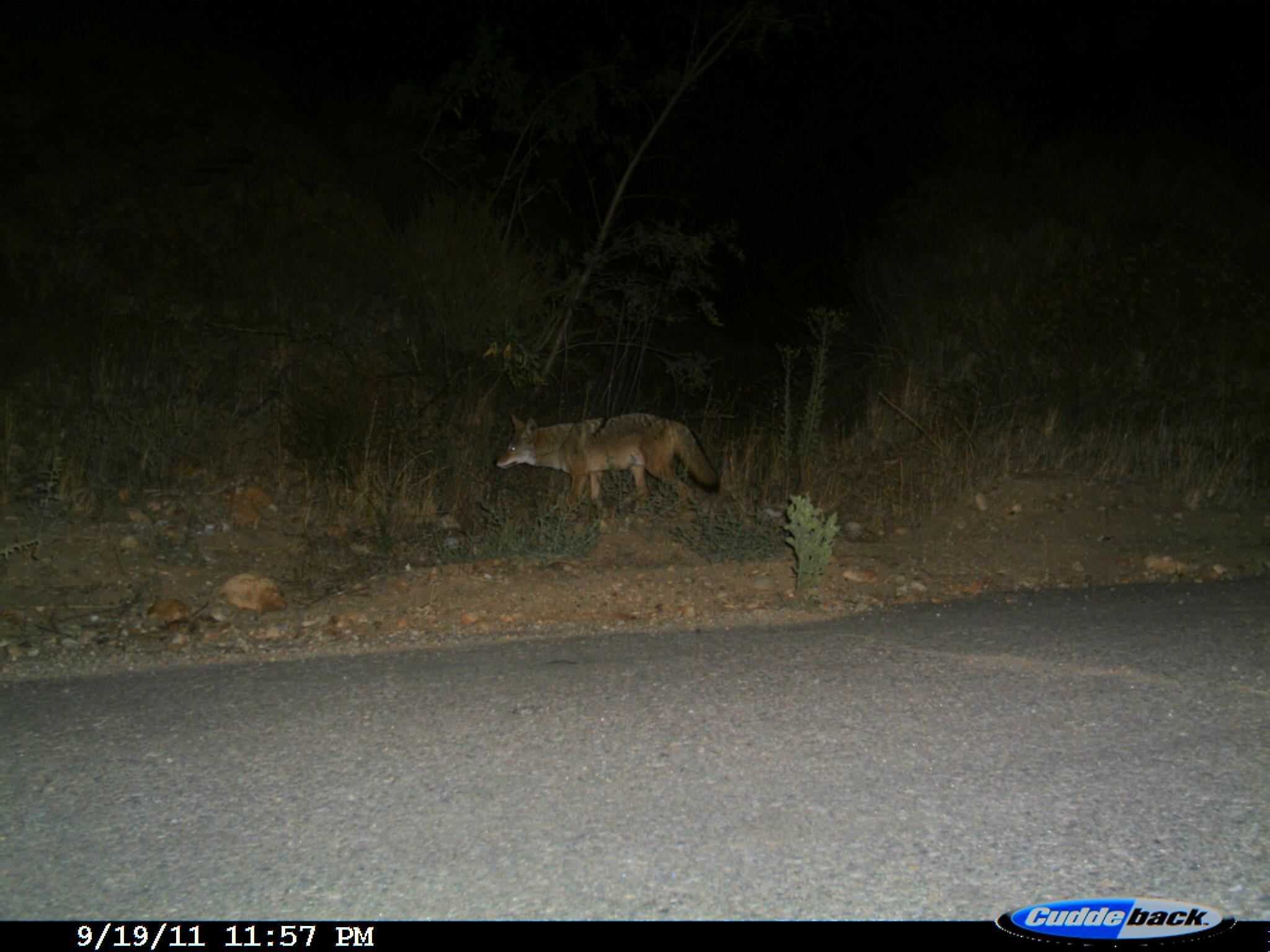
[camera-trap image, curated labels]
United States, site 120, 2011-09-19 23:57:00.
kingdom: Animalia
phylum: Chordata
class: Mammalia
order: Carnivora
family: Canidae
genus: Canis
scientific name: Canis latrans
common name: coyote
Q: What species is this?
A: Coyote (Canis latrans).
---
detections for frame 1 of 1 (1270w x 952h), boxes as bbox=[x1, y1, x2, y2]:
coyote: bbox=[487, 405, 733, 519]